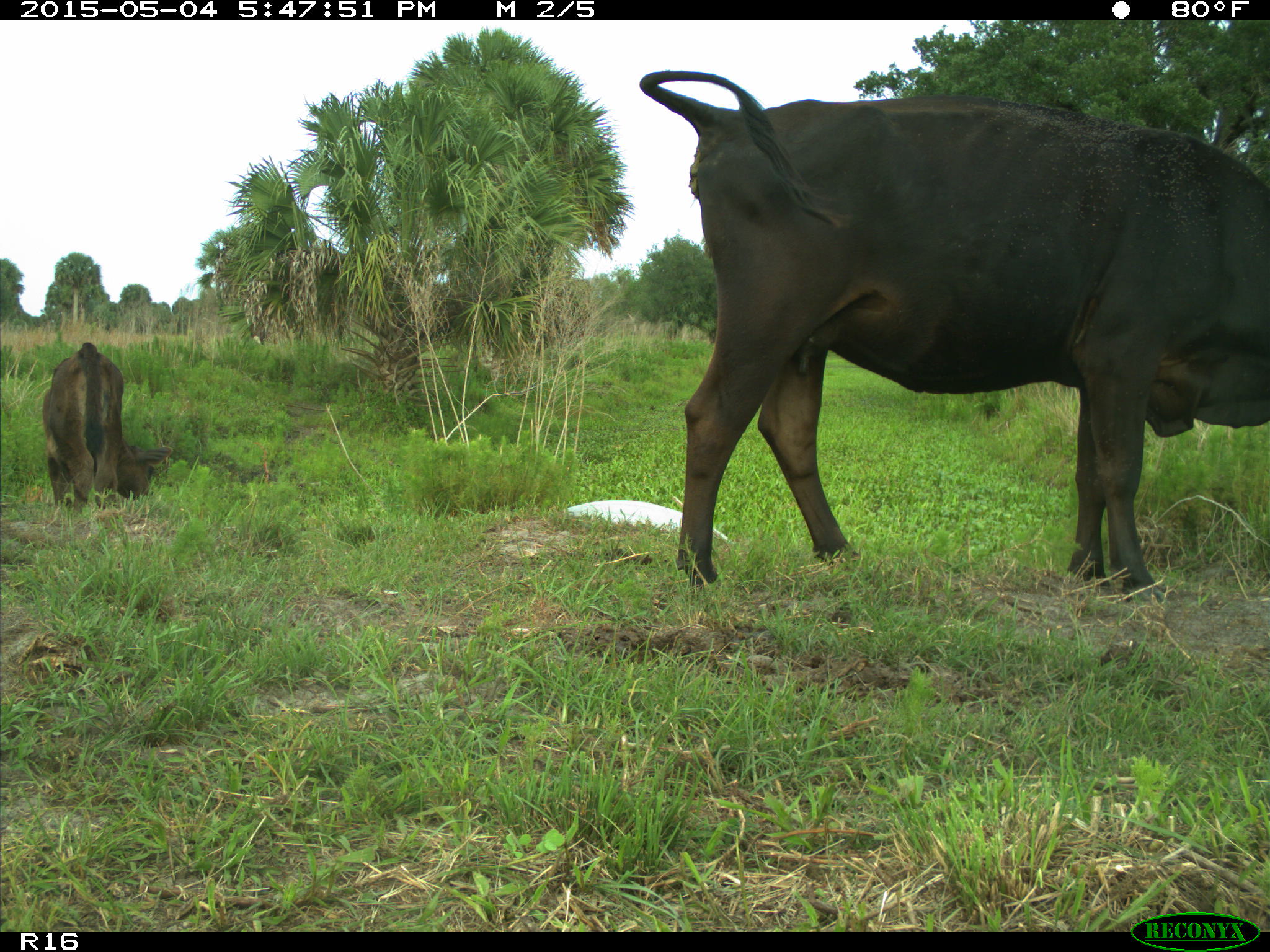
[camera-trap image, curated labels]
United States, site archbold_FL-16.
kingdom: Animalia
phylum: Chordata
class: Mammalia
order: Artiodactyla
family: Bovidae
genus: Bos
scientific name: Bos taurus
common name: domestic cow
Bos taurus (domestic cow).